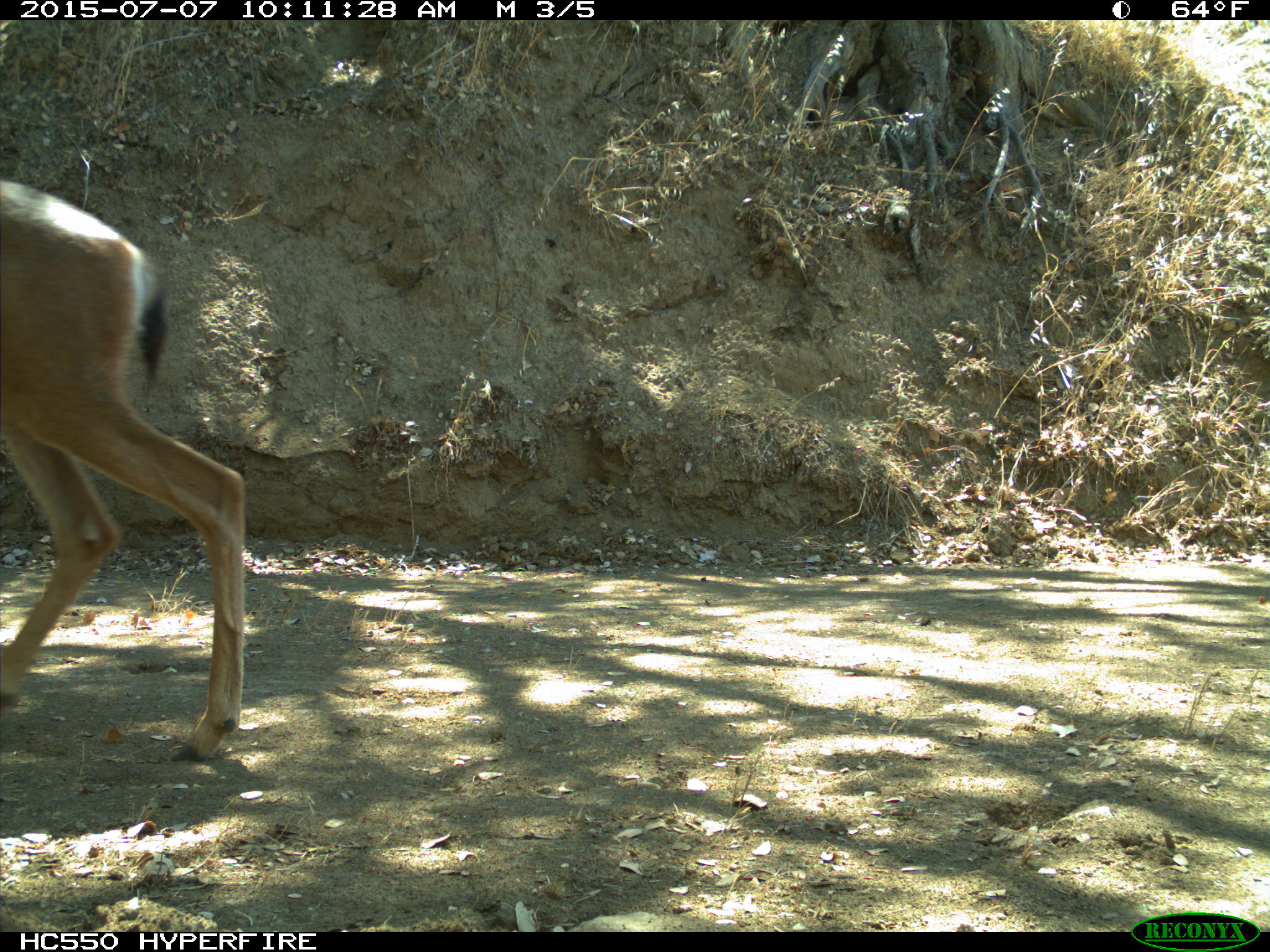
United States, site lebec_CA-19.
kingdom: Animalia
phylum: Chordata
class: Mammalia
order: Artiodactyla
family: Cervidae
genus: Odocoileus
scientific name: Odocoileus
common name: deer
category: unidentified deer